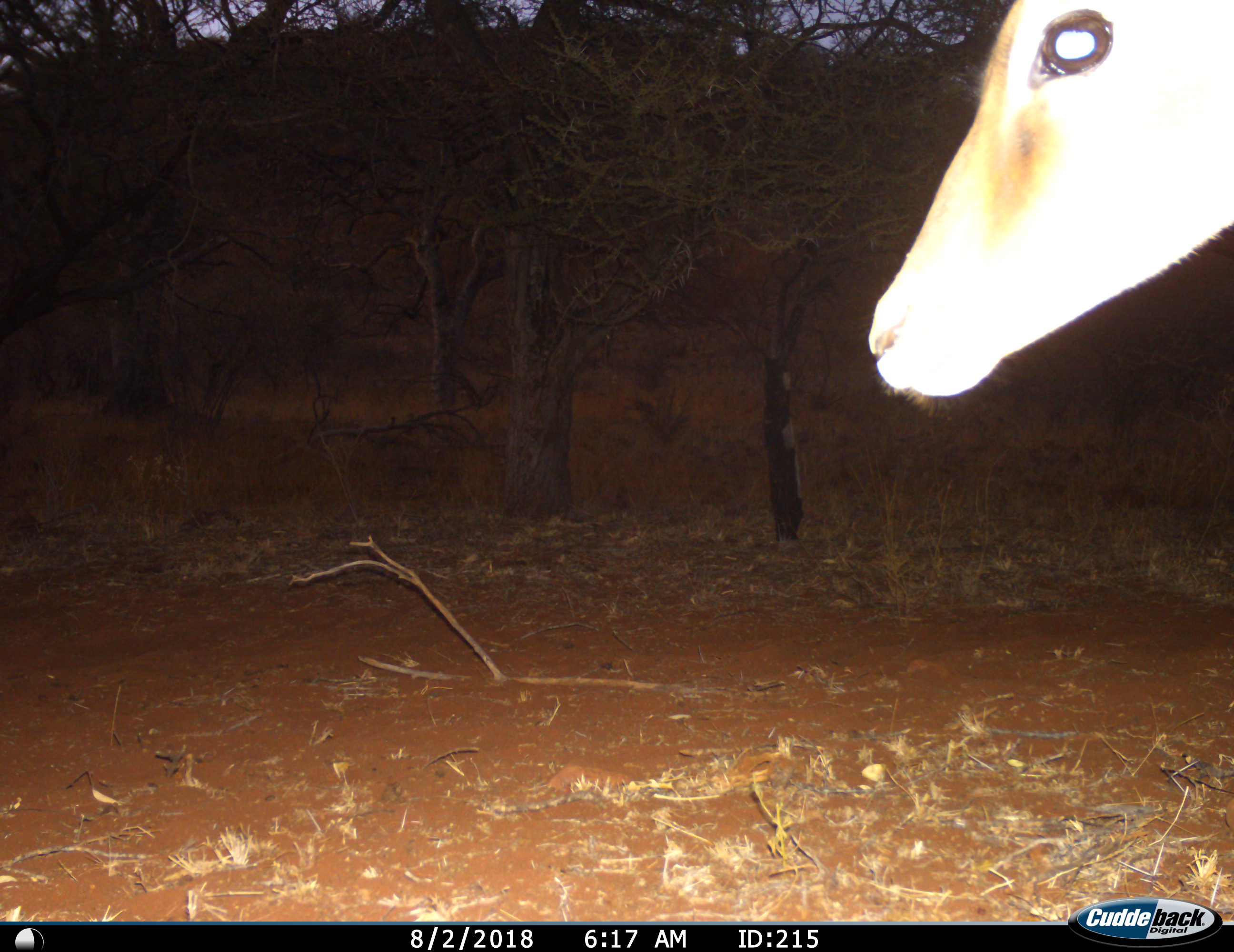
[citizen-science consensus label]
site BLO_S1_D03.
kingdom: Animalia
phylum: Chordata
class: Mammalia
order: Artiodactyla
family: Bovidae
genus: Aepyceros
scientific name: Aepyceros melampus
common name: impala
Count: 1.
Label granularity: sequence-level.